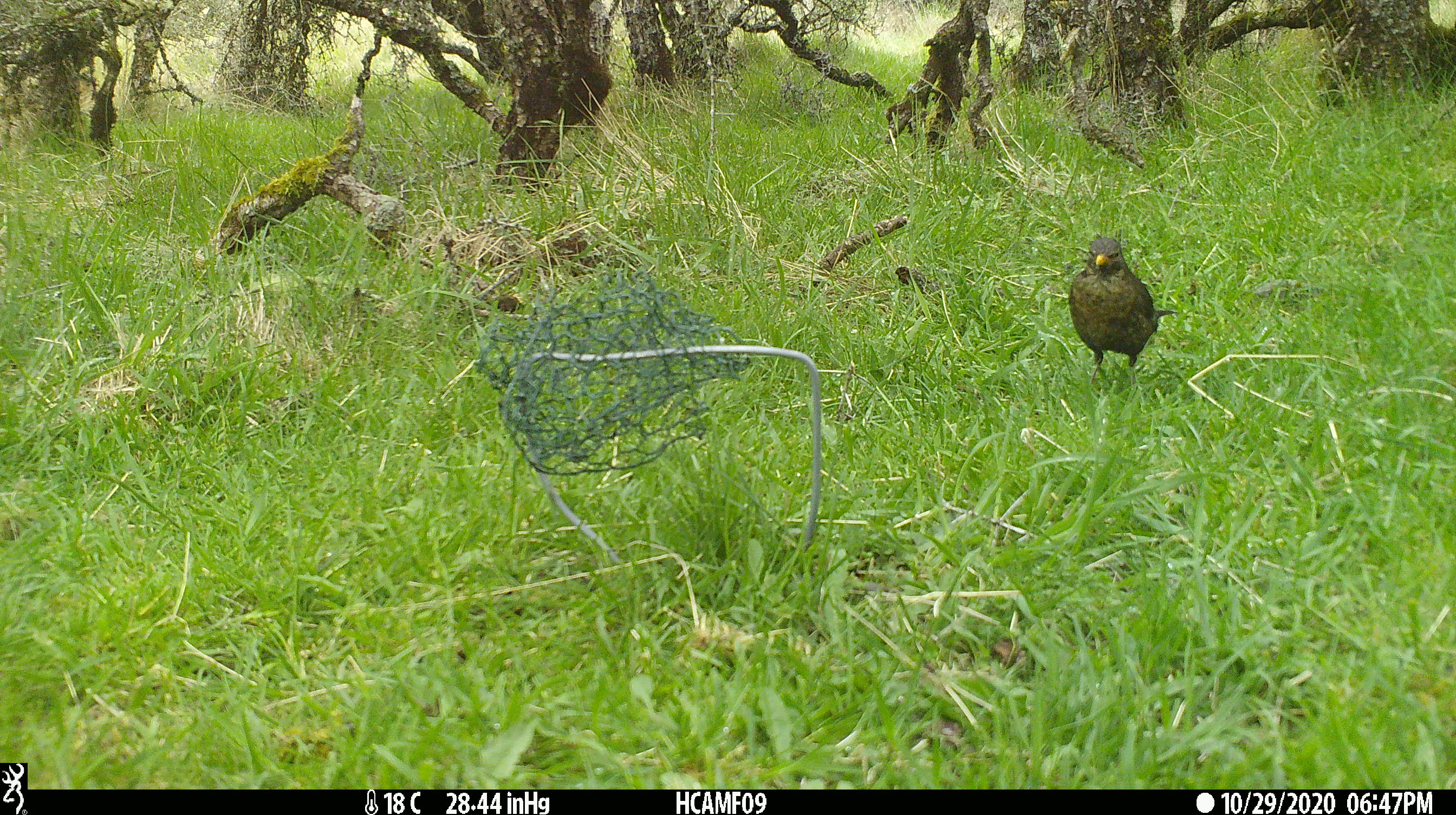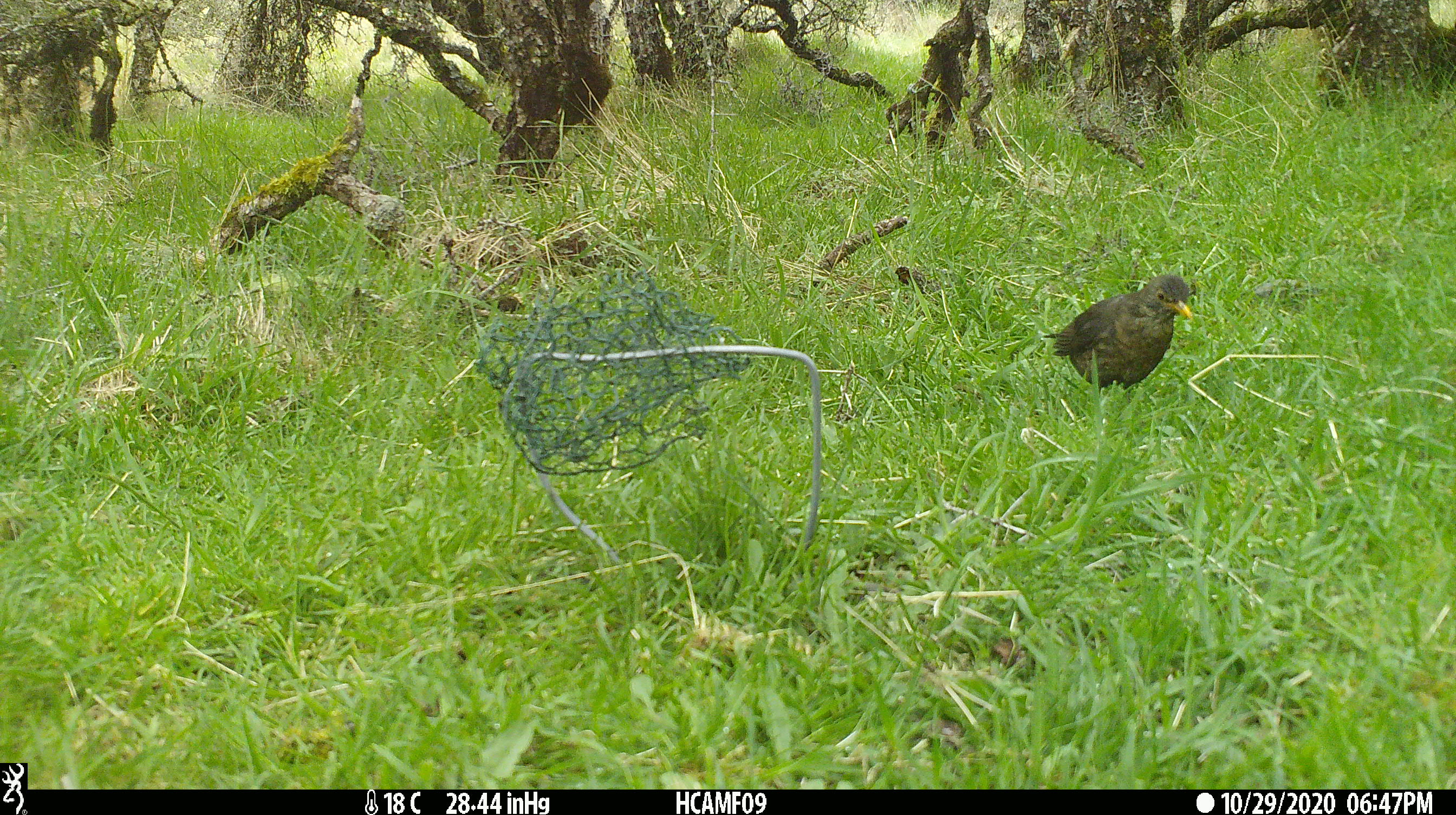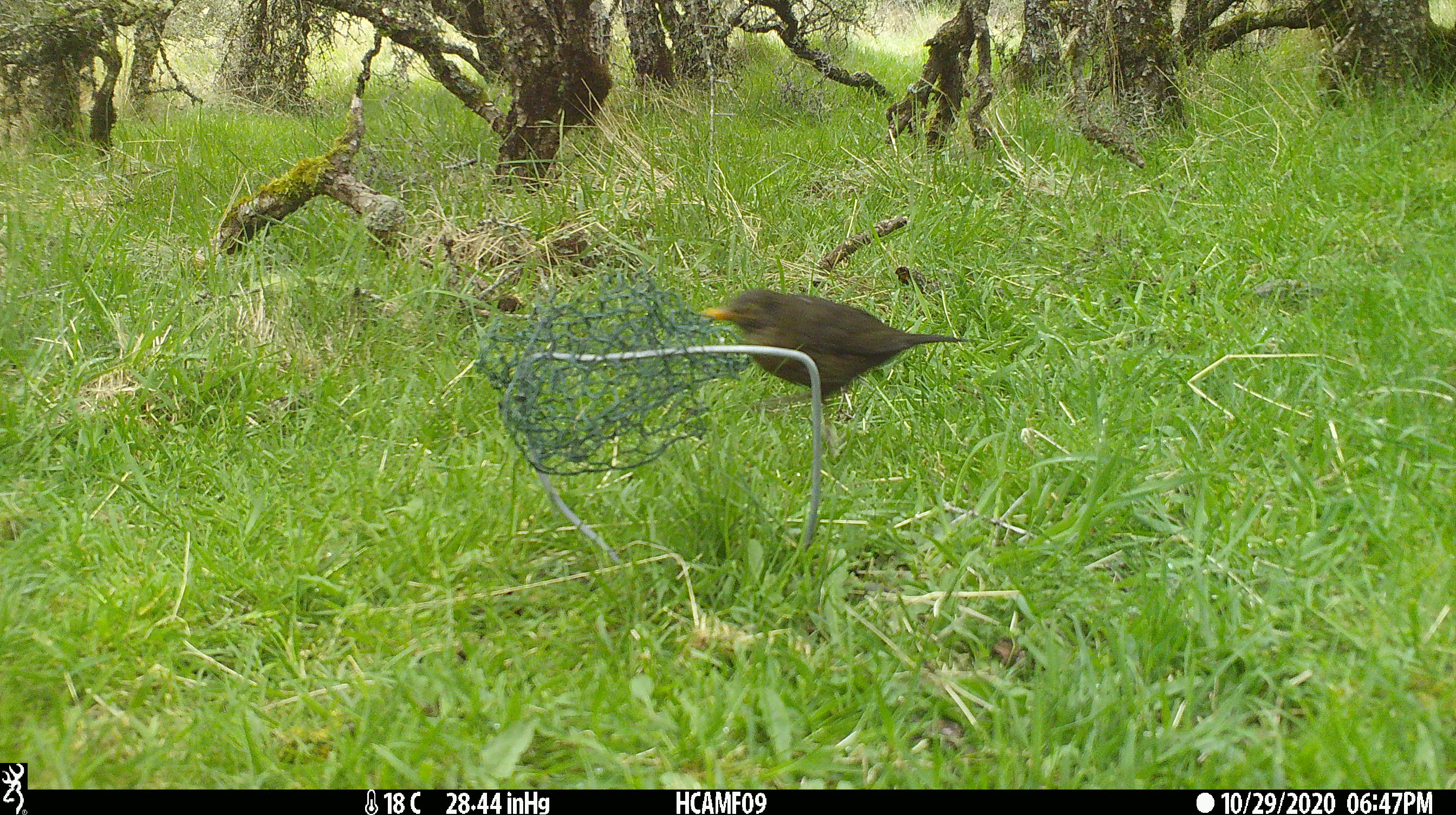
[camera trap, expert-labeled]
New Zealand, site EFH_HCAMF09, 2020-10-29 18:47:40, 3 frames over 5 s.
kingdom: Animalia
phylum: Chordata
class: Aves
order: Passeriformes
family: Turdidae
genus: Turdus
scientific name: Turdus merula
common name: eurasian blackbird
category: blackbird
Blackbird (eurasian blackbird) (Turdus merula).